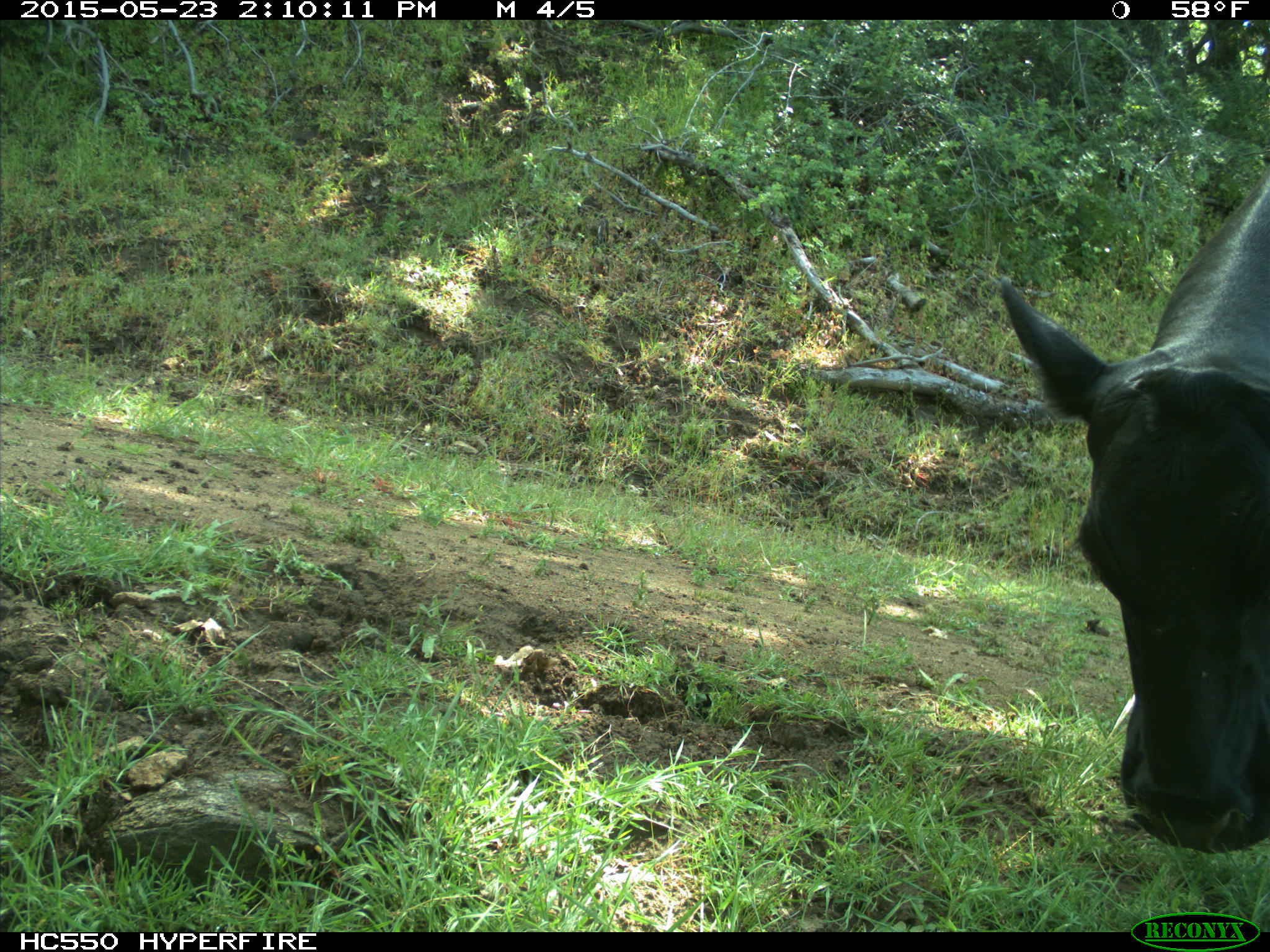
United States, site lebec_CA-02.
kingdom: Animalia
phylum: Chordata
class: Mammalia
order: Artiodactyla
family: Bovidae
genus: Bos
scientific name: Bos taurus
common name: domestic cow